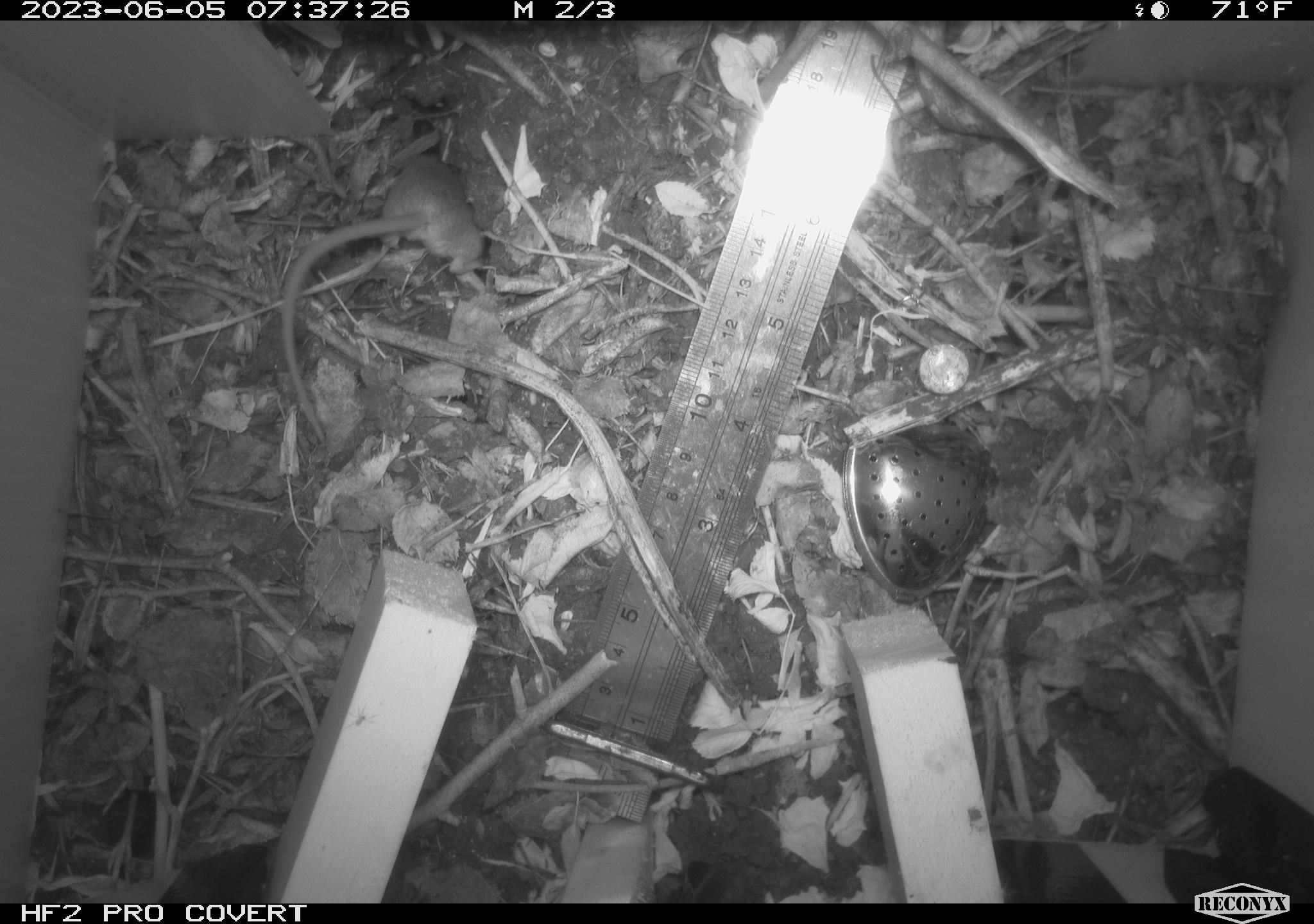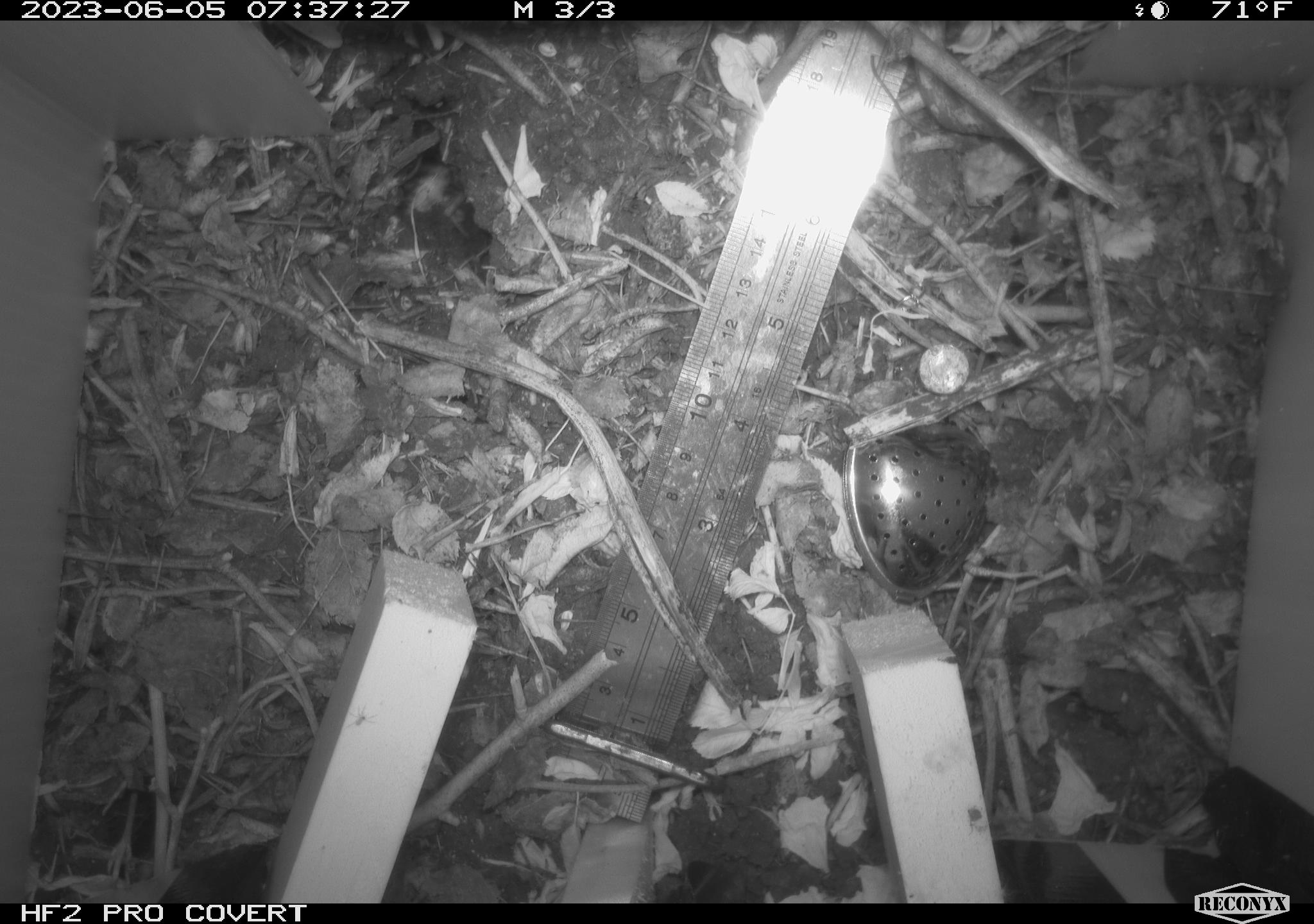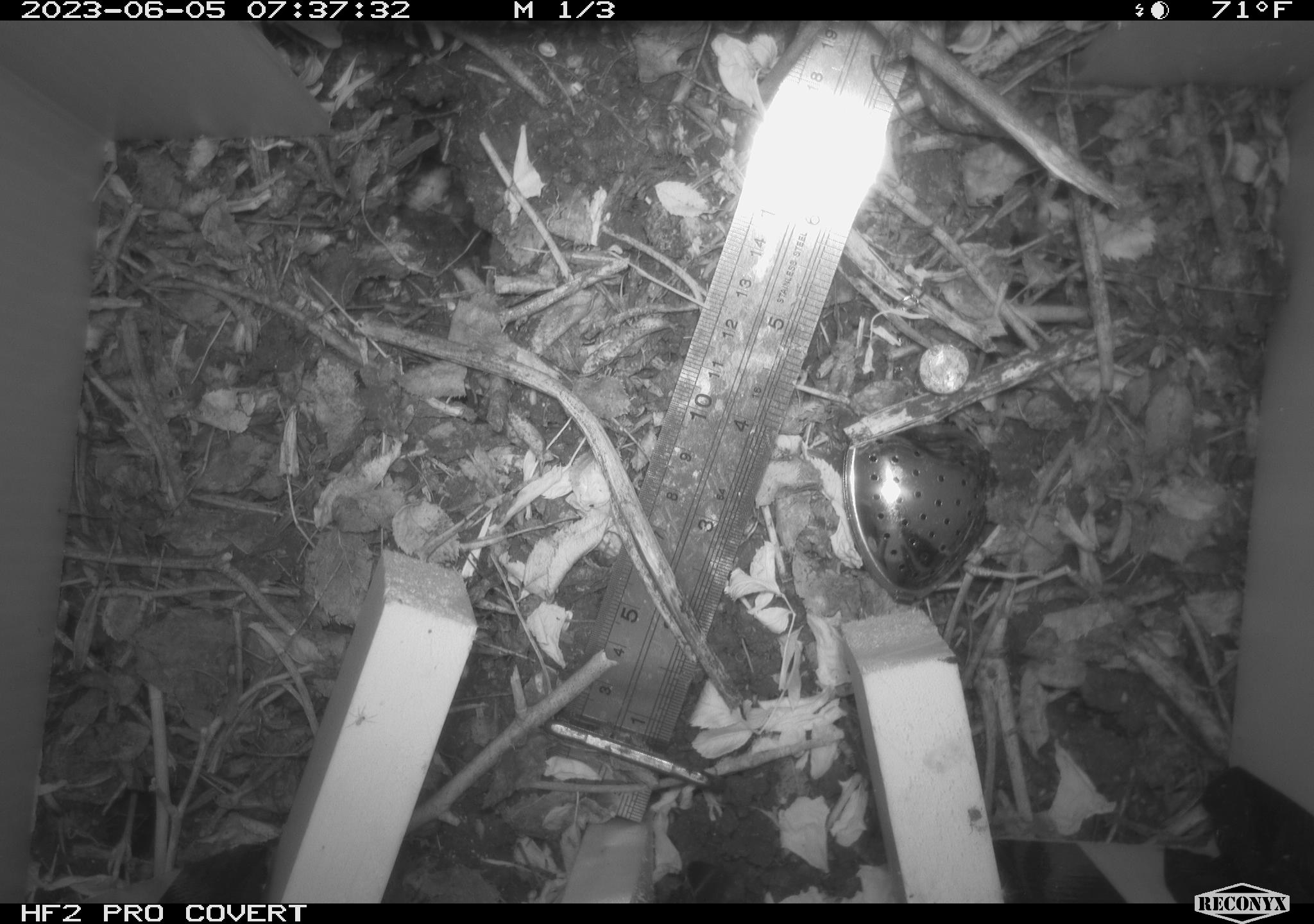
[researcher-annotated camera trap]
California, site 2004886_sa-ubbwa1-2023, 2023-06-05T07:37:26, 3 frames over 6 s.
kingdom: Animalia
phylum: Chordata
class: Mammalia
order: Rodentia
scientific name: Rodentia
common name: mouse species